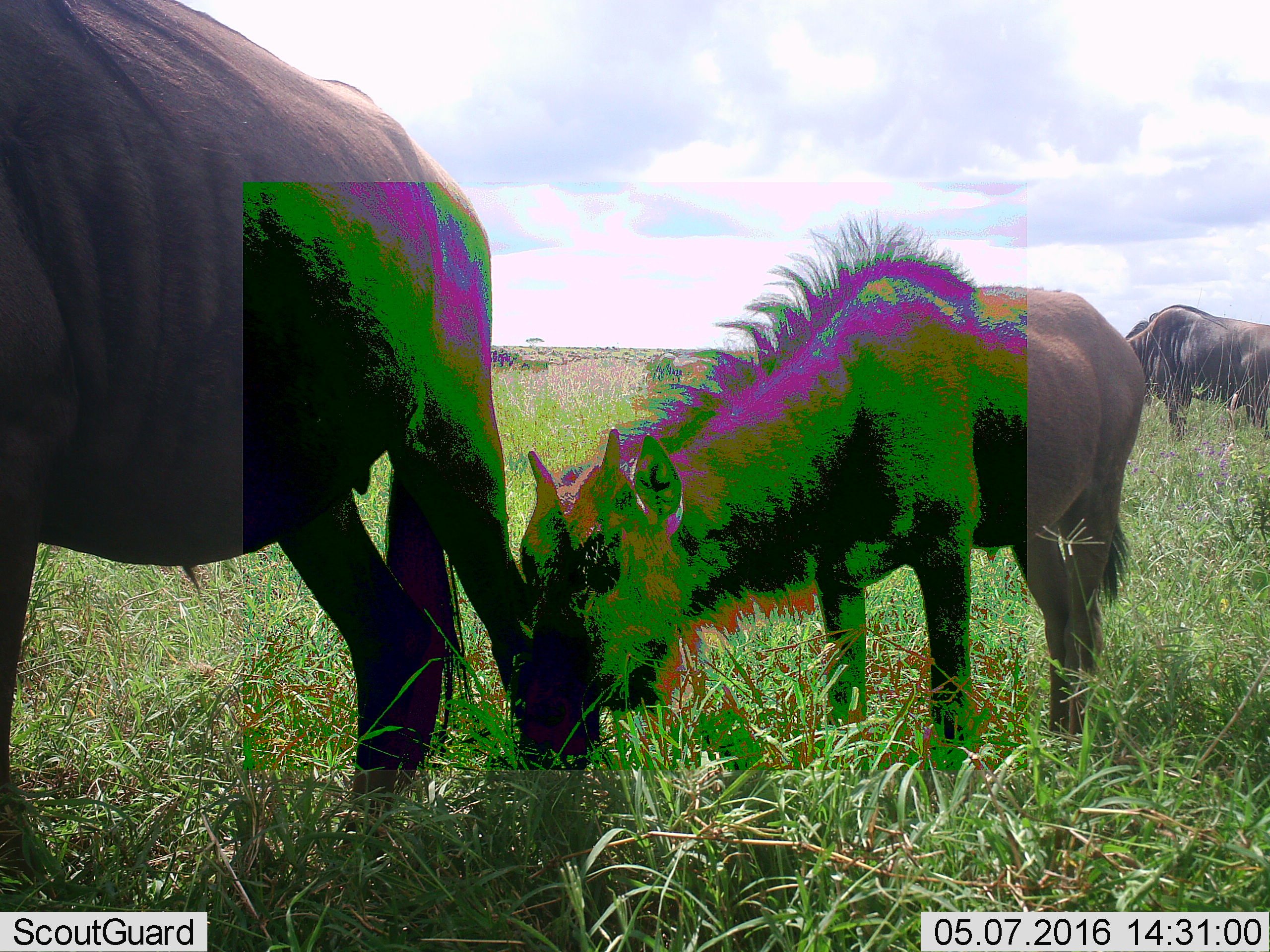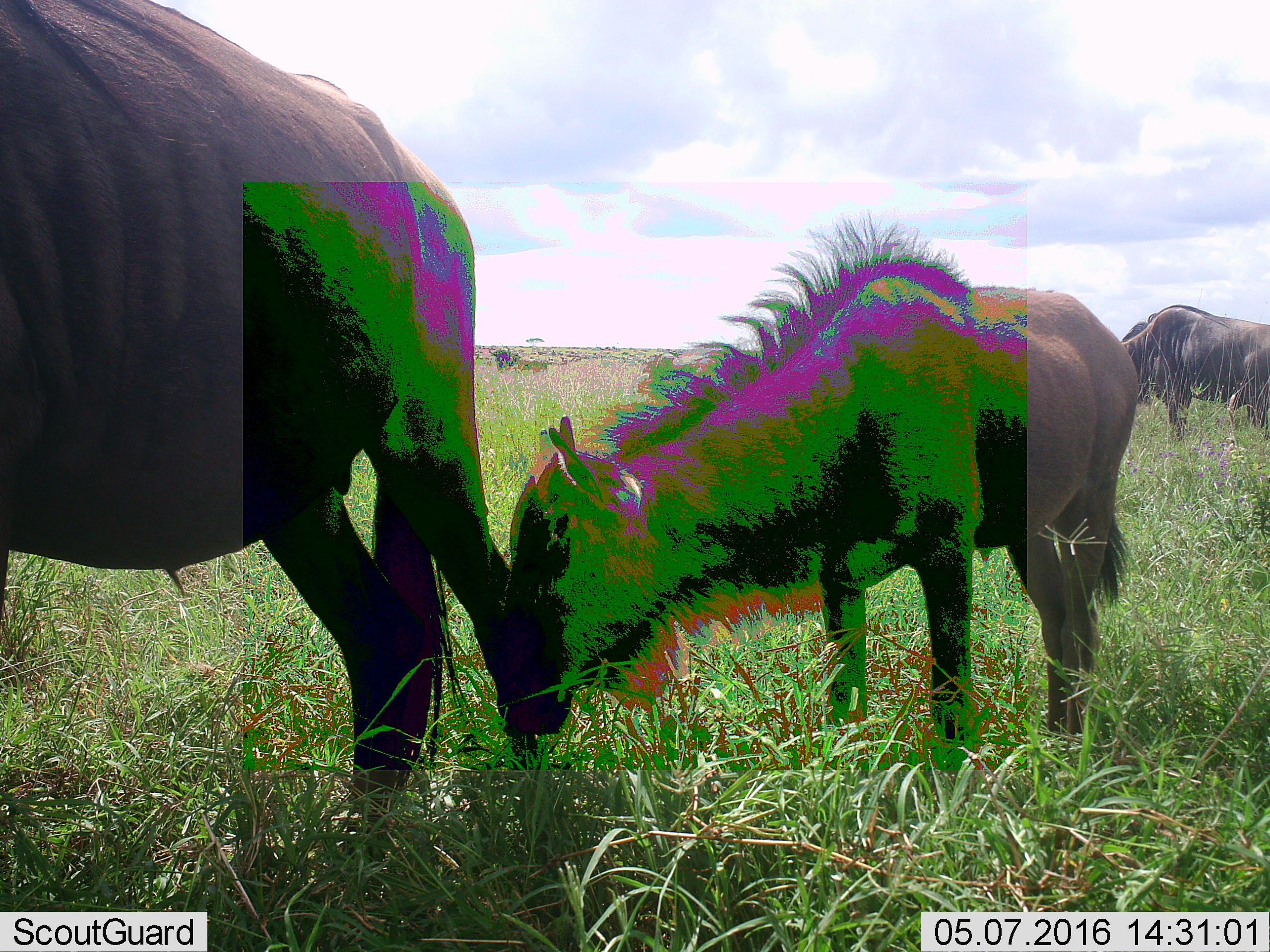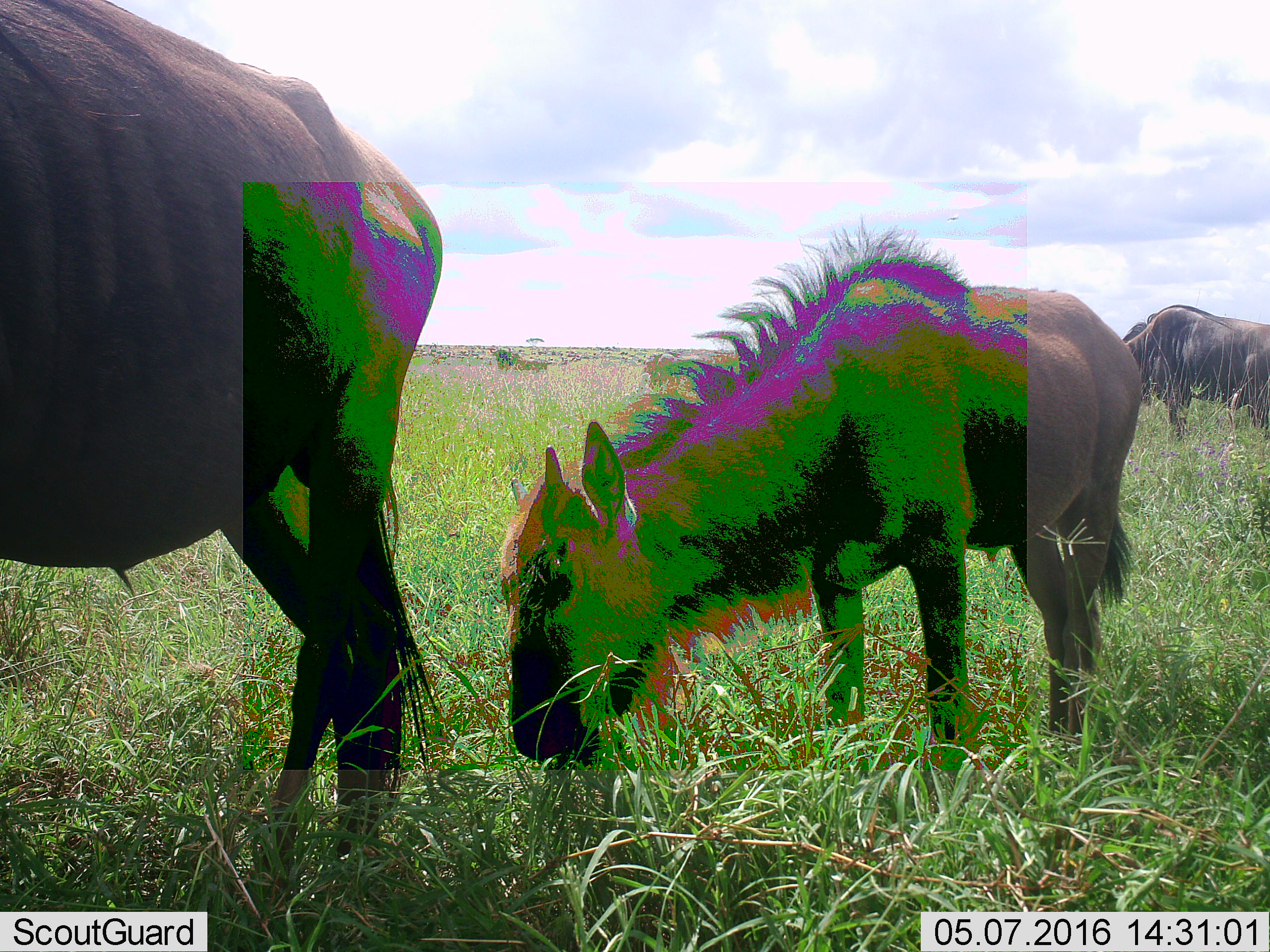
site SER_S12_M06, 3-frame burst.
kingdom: Animalia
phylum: Chordata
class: Mammalia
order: Artiodactyla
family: Bovidae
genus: Connochaetes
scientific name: Connochaetes taurinus taurinus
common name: blue wildebeest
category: wildebeestblue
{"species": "wildebeestblue (blue wildebeest) (Connochaetes taurinus taurinus)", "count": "4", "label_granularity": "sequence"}